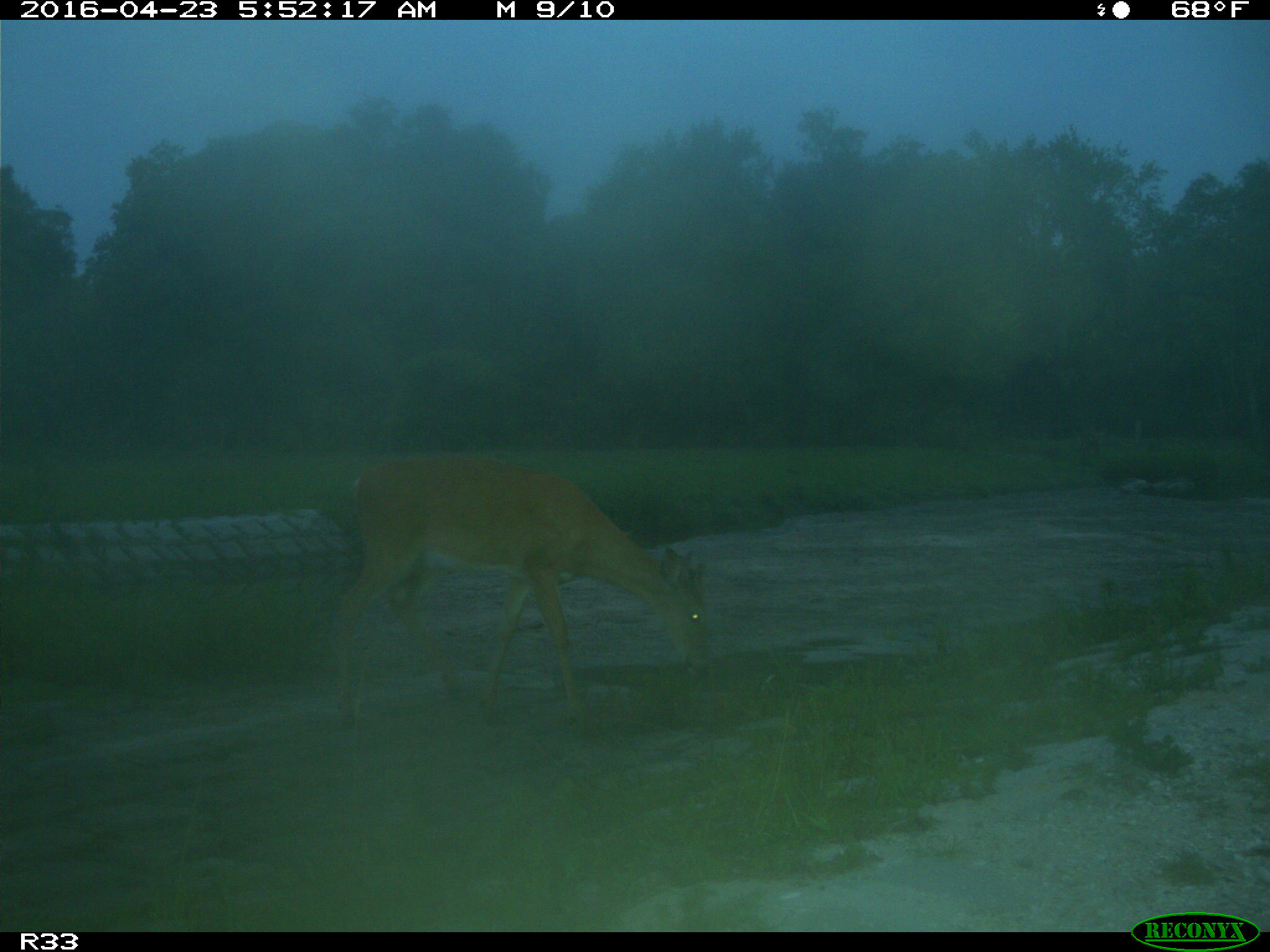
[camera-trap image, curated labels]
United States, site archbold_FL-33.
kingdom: Animalia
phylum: Chordata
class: Mammalia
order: Artiodactyla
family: Cervidae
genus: Odocoileus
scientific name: Odocoileus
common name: deer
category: unidentified deer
Unidentified deer (deer) (Odocoileus).